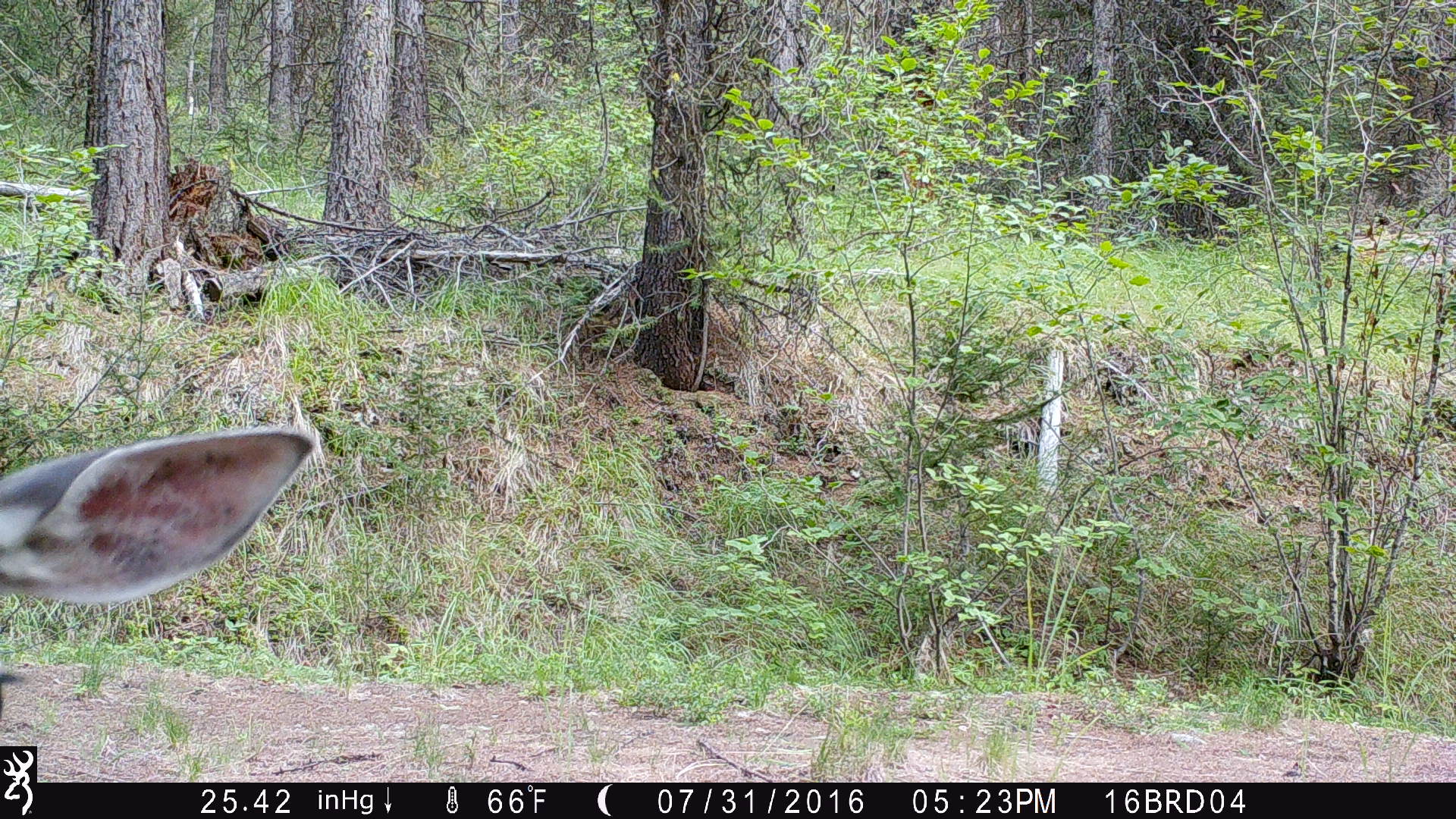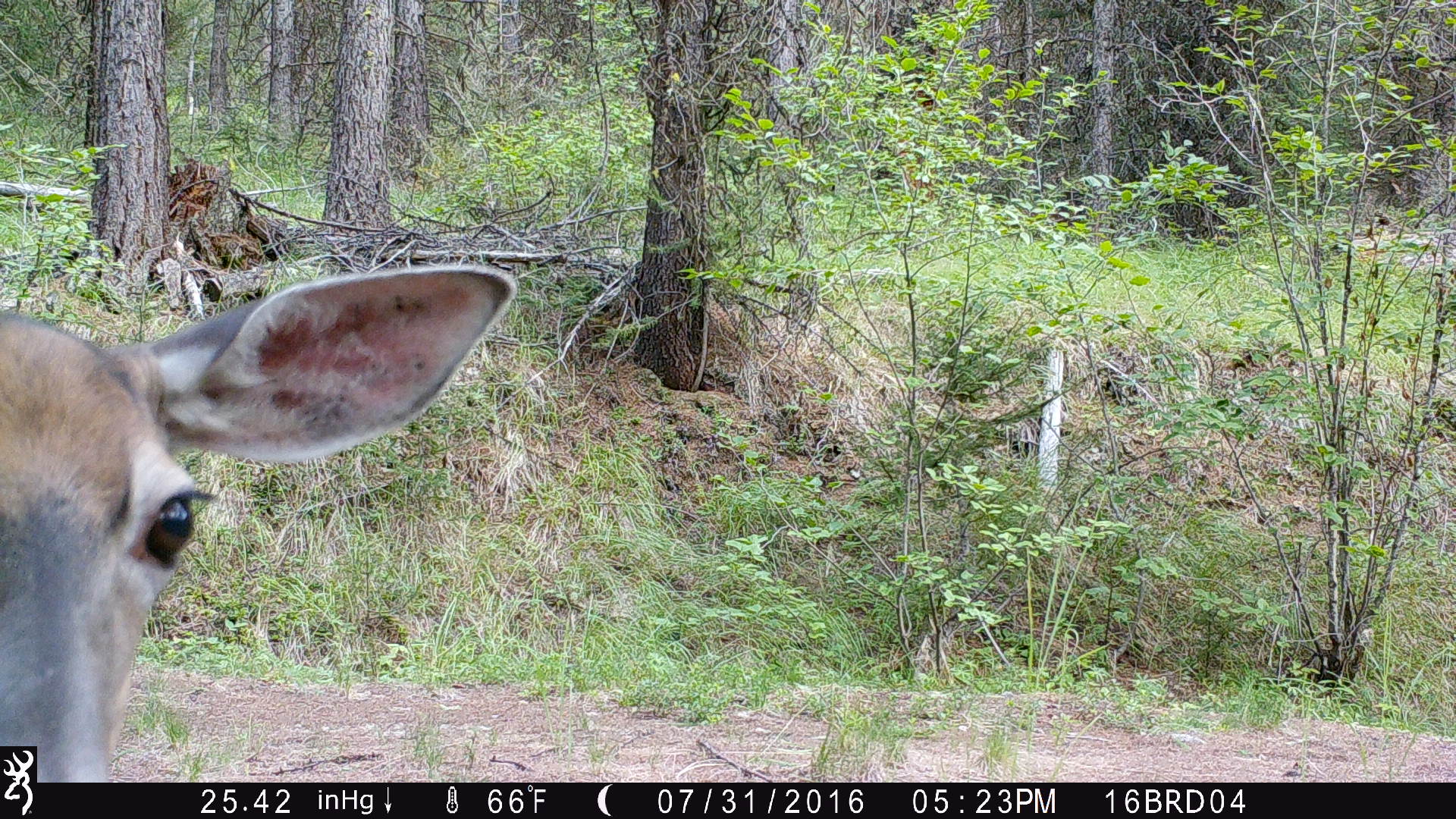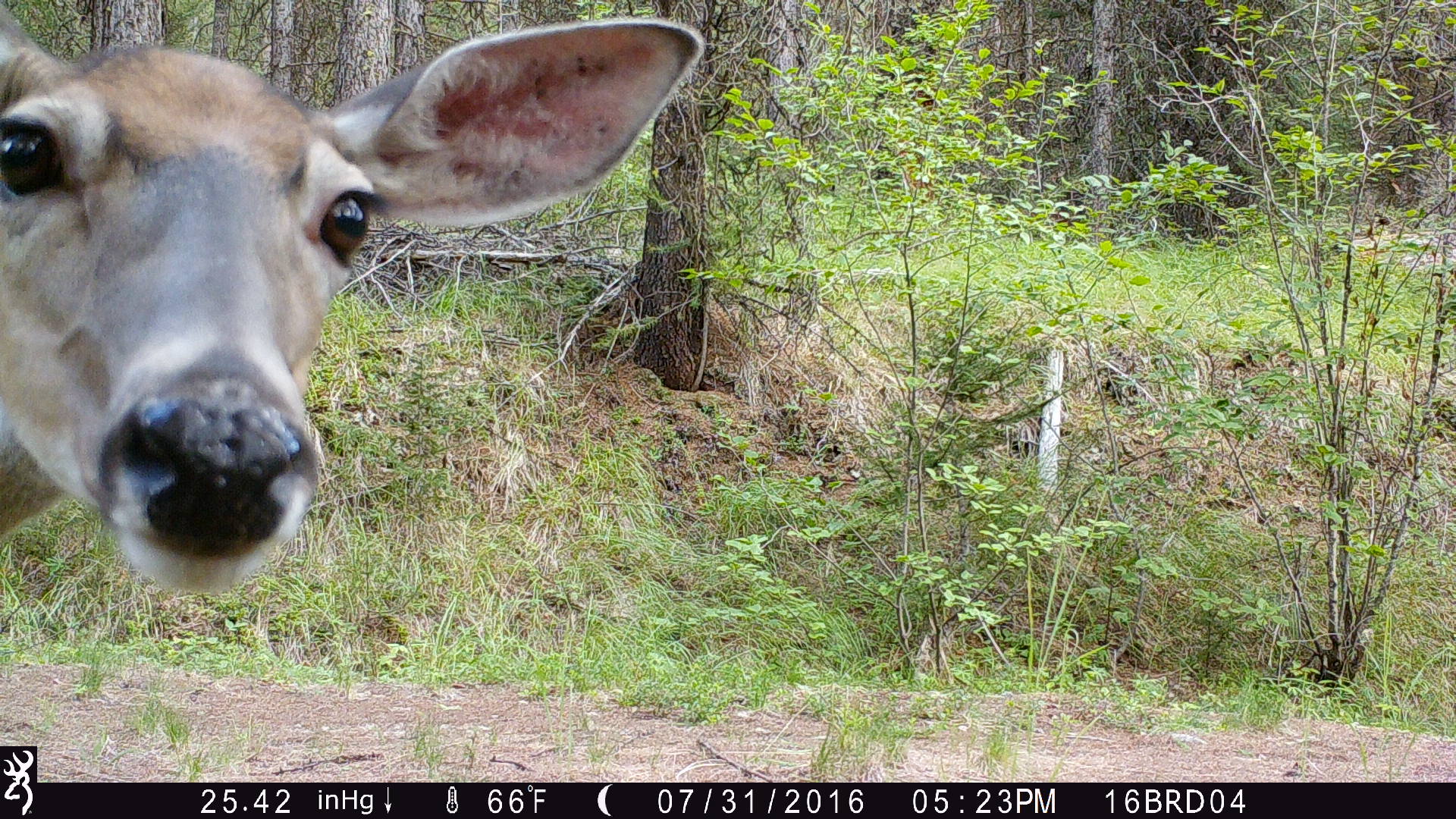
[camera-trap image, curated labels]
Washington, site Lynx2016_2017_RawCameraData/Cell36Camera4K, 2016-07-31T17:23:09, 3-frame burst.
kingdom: Animalia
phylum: Chordata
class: Mammalia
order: Artiodactyla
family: Cervidae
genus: Odocoileus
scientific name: Odocoileus virginianus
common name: white-tailed deer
Odocoileus virginianus (white-tailed deer). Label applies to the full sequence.